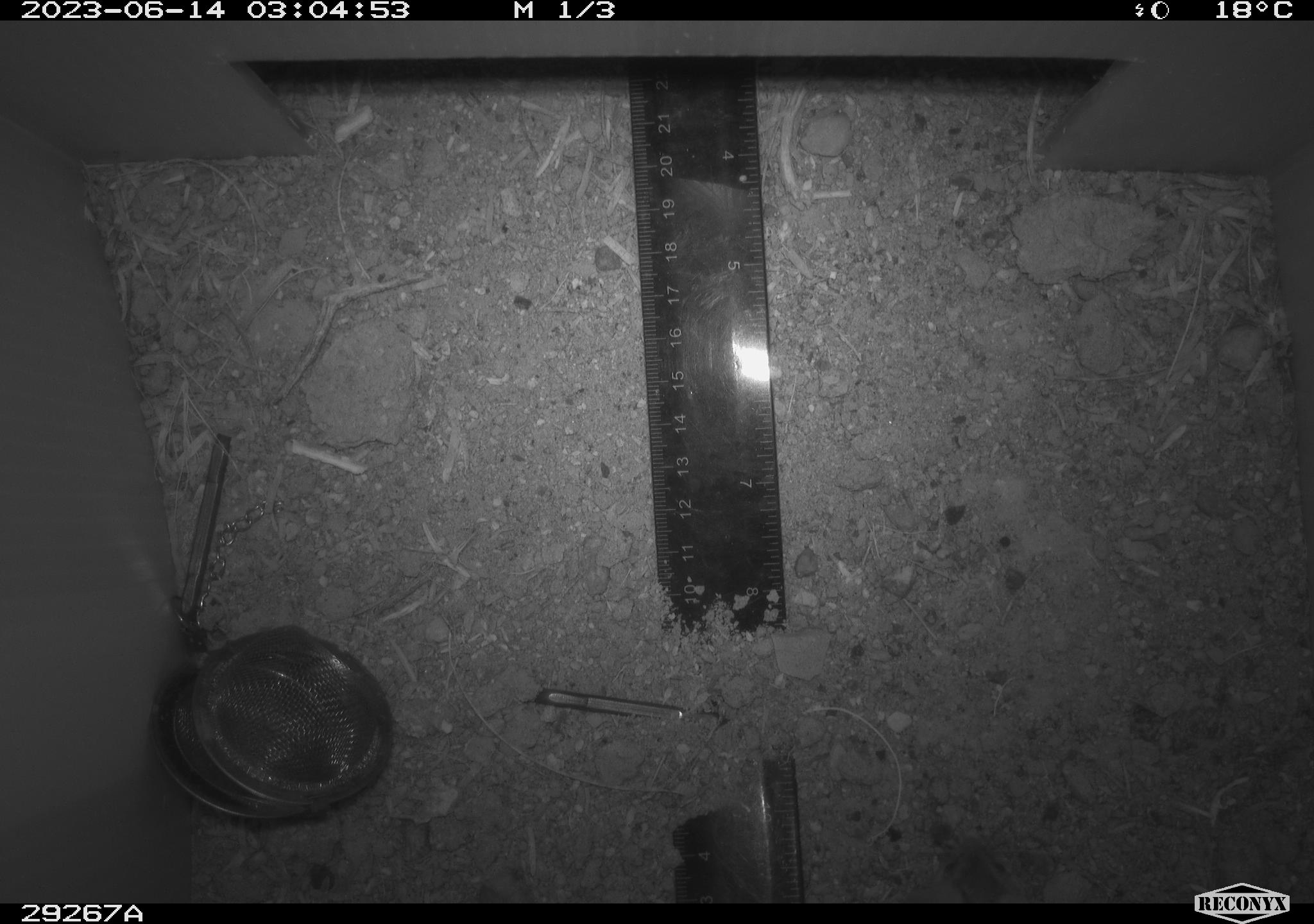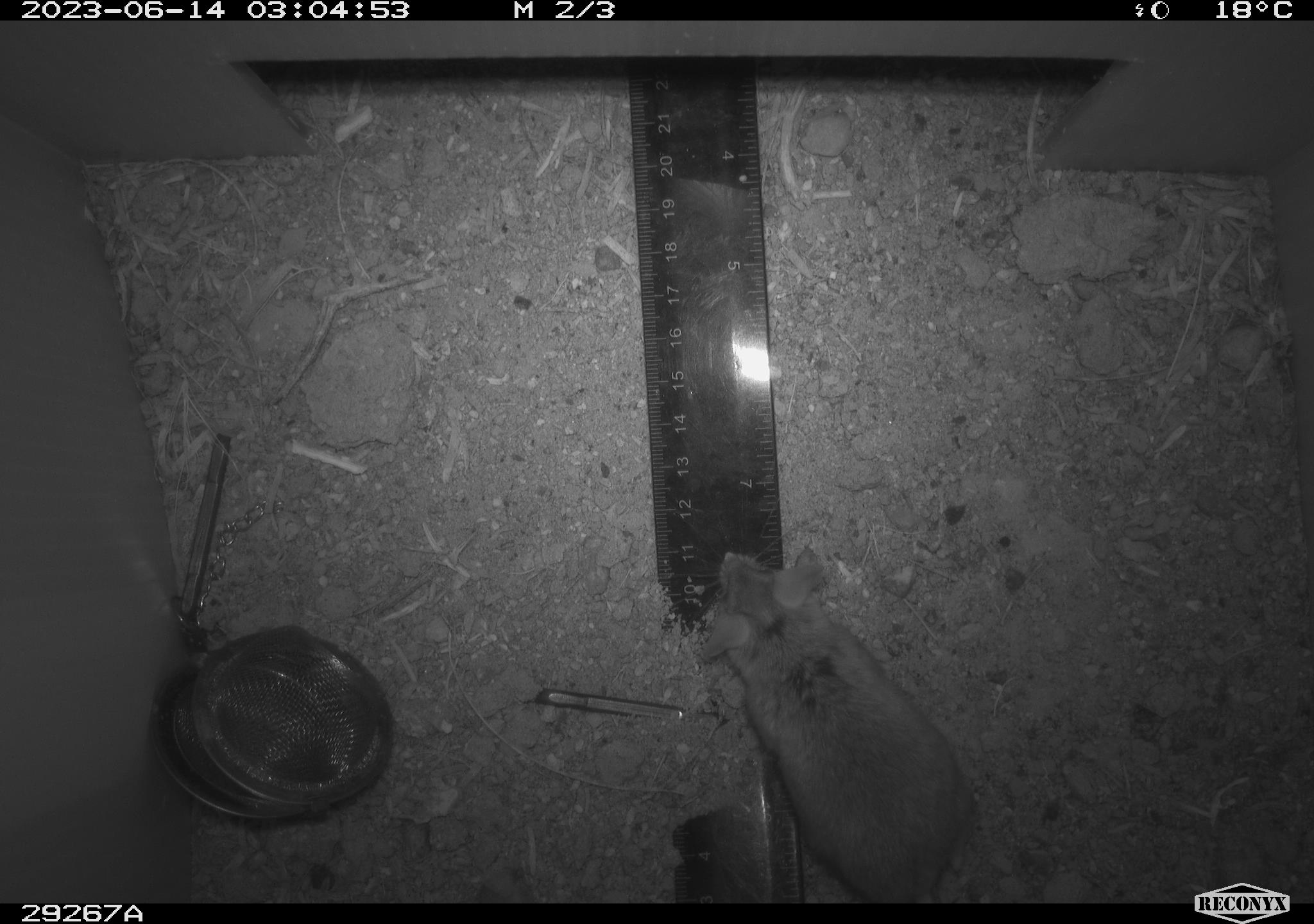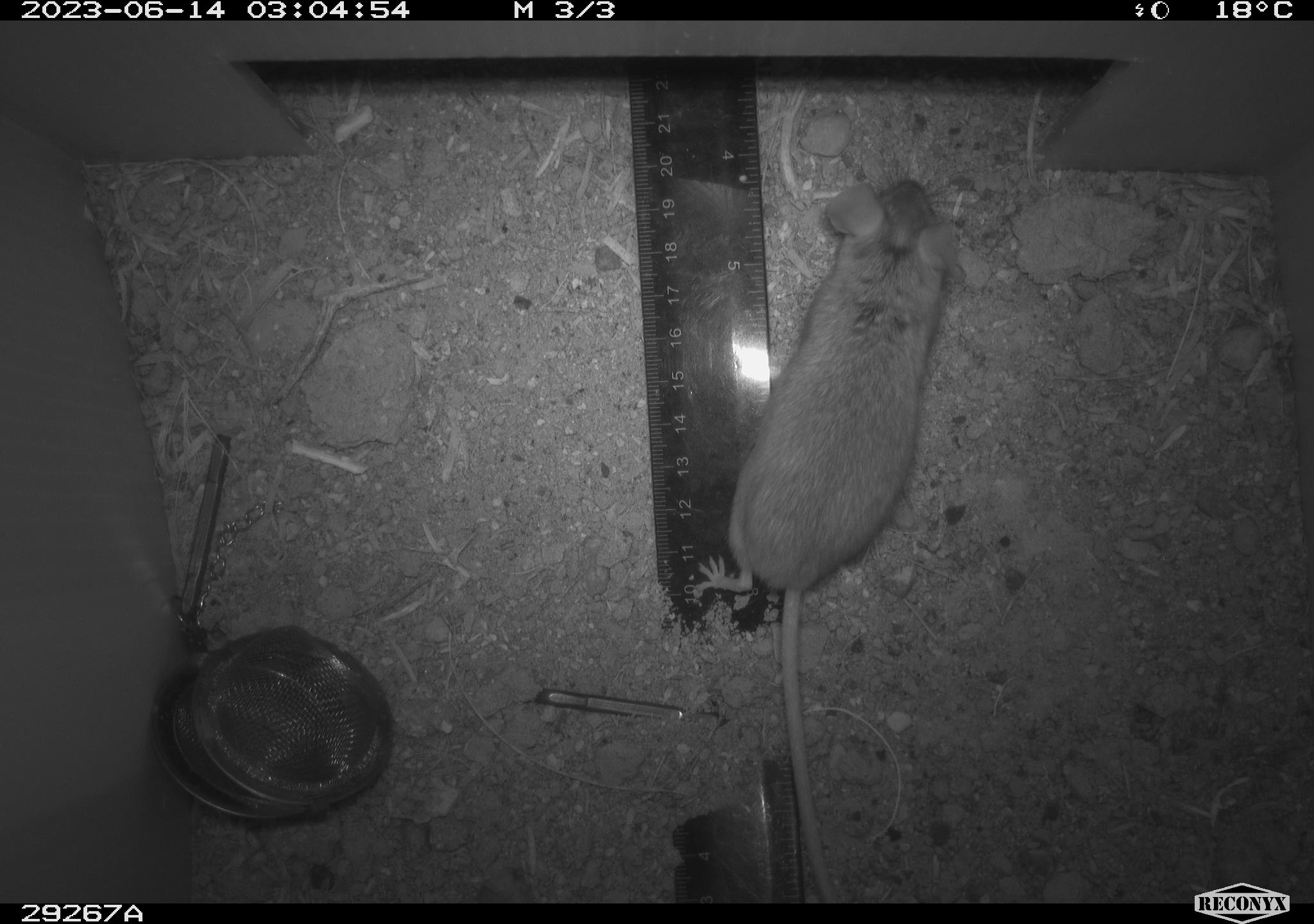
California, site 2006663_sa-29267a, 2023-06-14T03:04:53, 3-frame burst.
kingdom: Animalia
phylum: Chordata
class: Mammalia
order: Rodentia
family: Cricetidae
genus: Peromyscus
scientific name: Peromyscus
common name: deer mice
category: peromyscus species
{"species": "peromyscus species (deer mice) (Peromyscus)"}